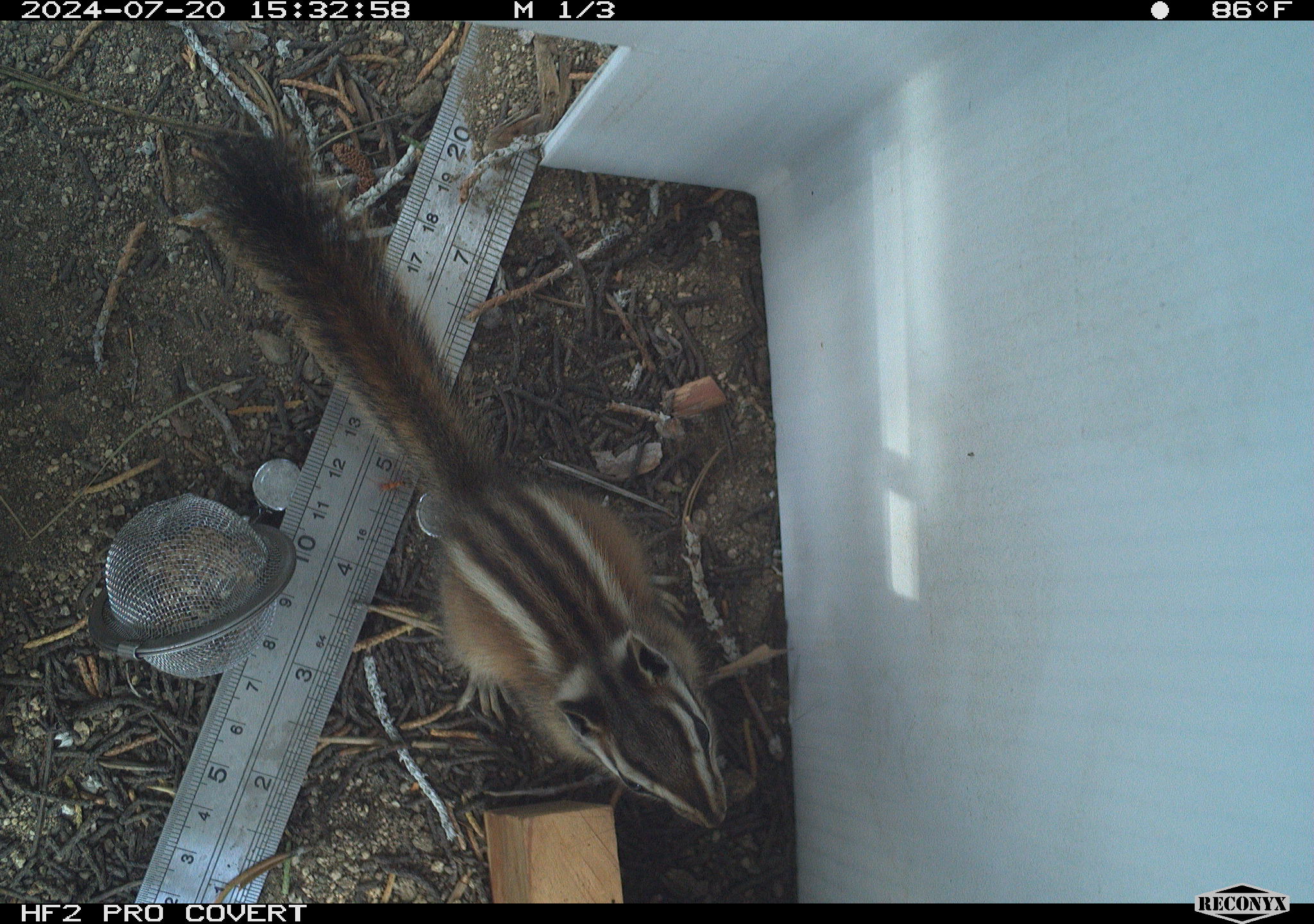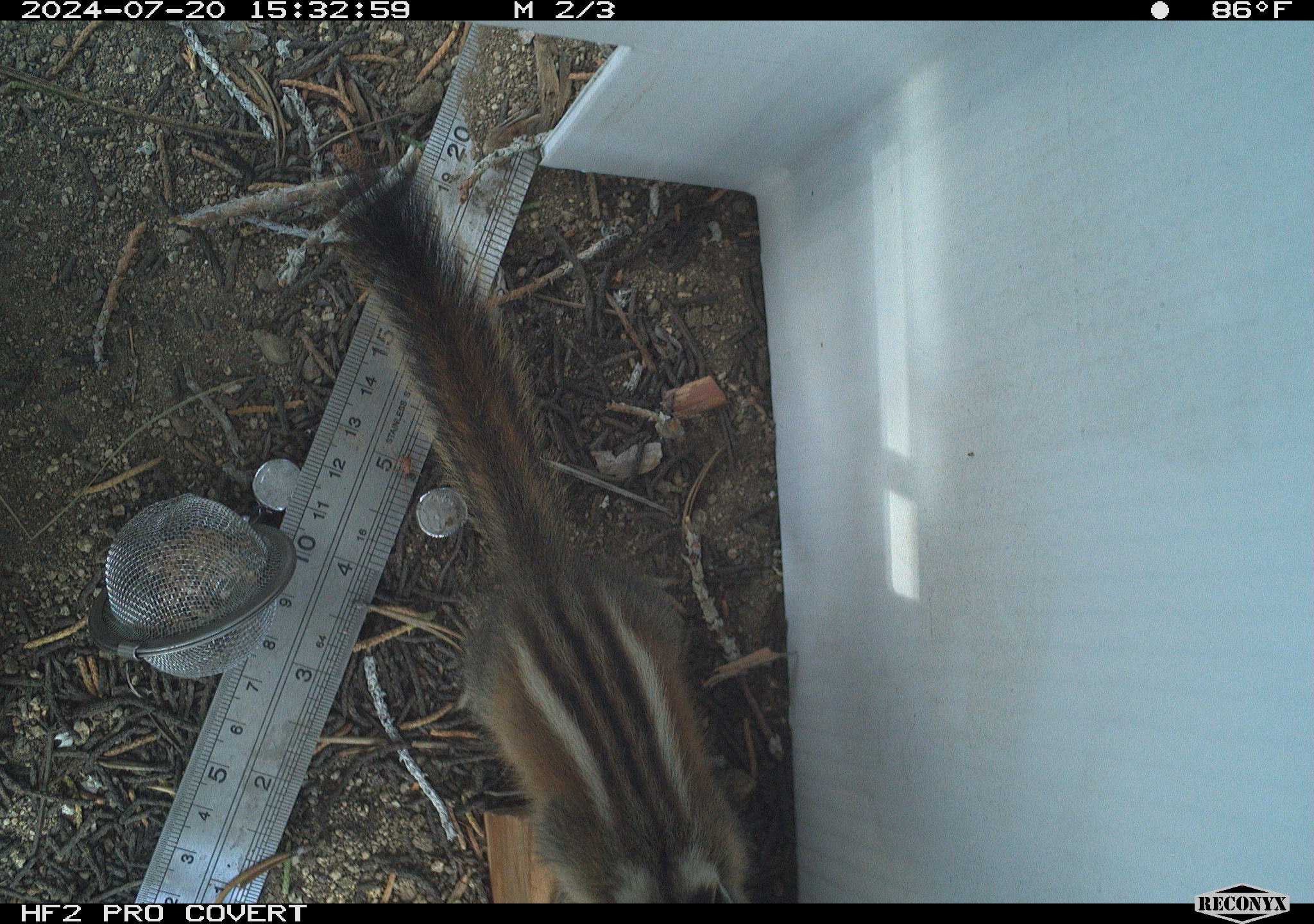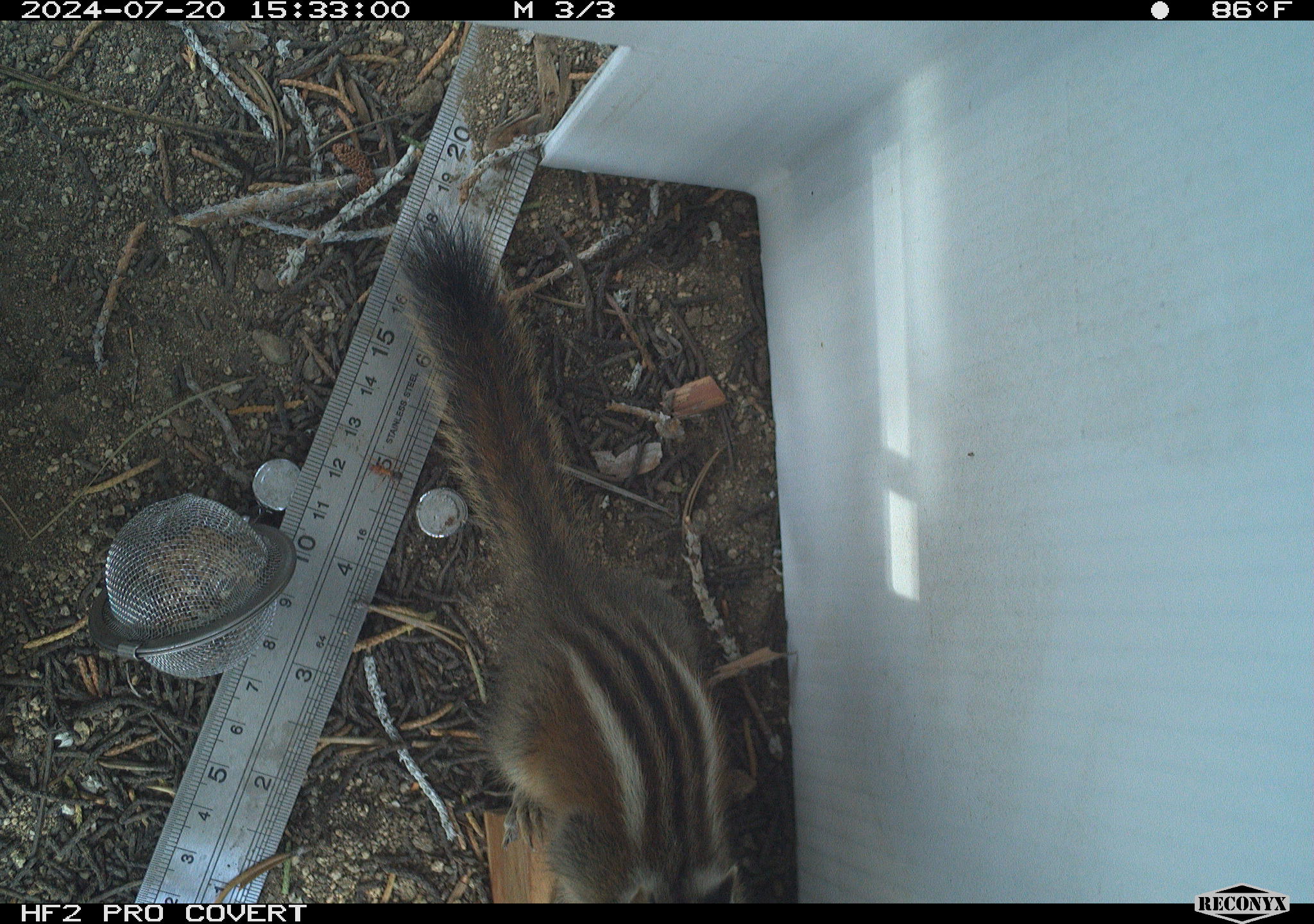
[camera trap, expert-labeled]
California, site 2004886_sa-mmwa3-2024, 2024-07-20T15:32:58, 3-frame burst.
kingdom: Animalia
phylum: Chordata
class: Mammalia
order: Rodentia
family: Sciuridae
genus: Neotamias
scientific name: Neotamias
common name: western chipmunks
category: neotamias species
Neotamias species (western chipmunks) (Neotamias).